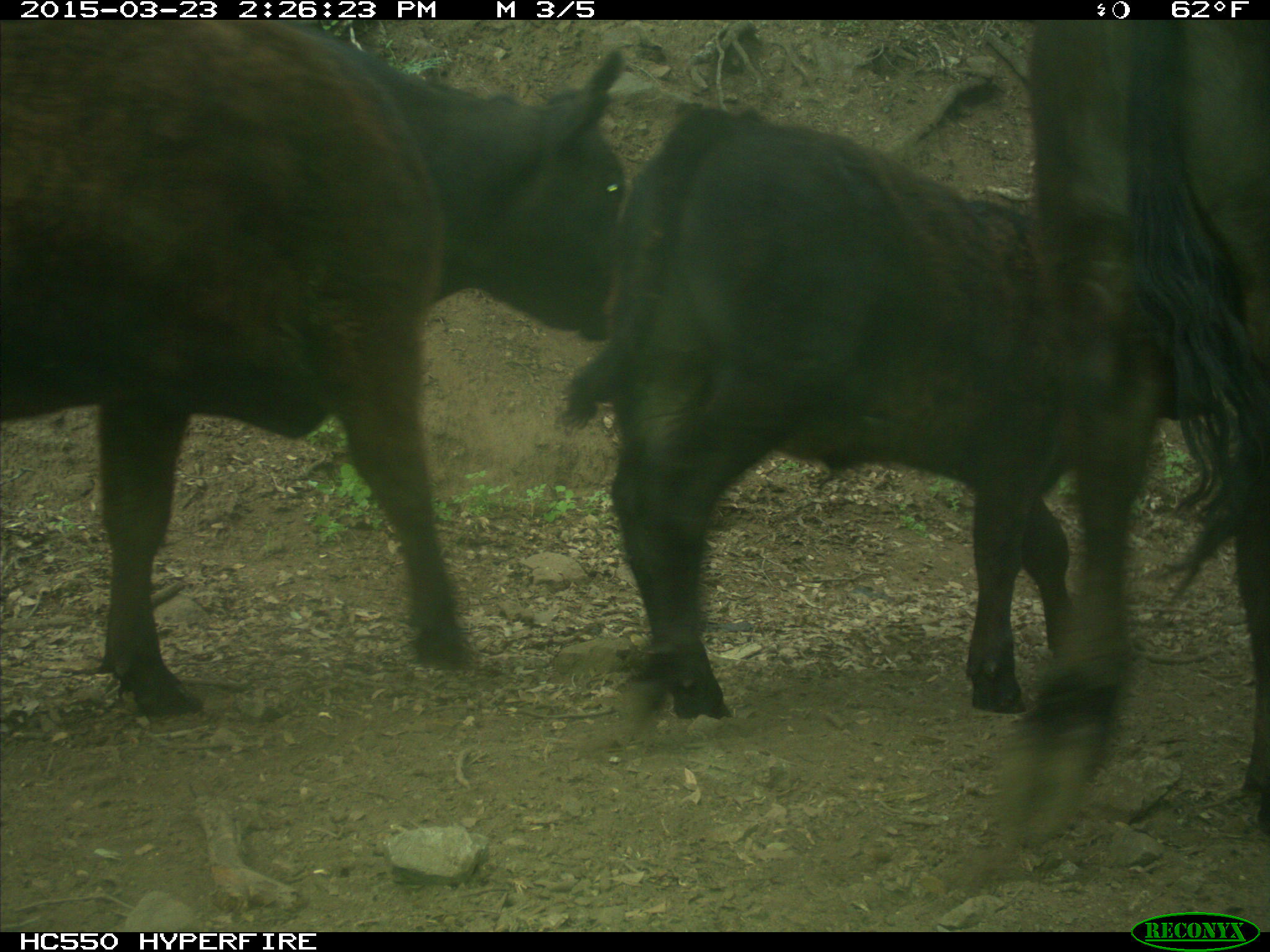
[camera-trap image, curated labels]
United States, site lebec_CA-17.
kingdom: Animalia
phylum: Chordata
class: Mammalia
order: Artiodactyla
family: Bovidae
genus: Bos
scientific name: Bos taurus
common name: domestic cow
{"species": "Bos taurus (domestic cow)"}